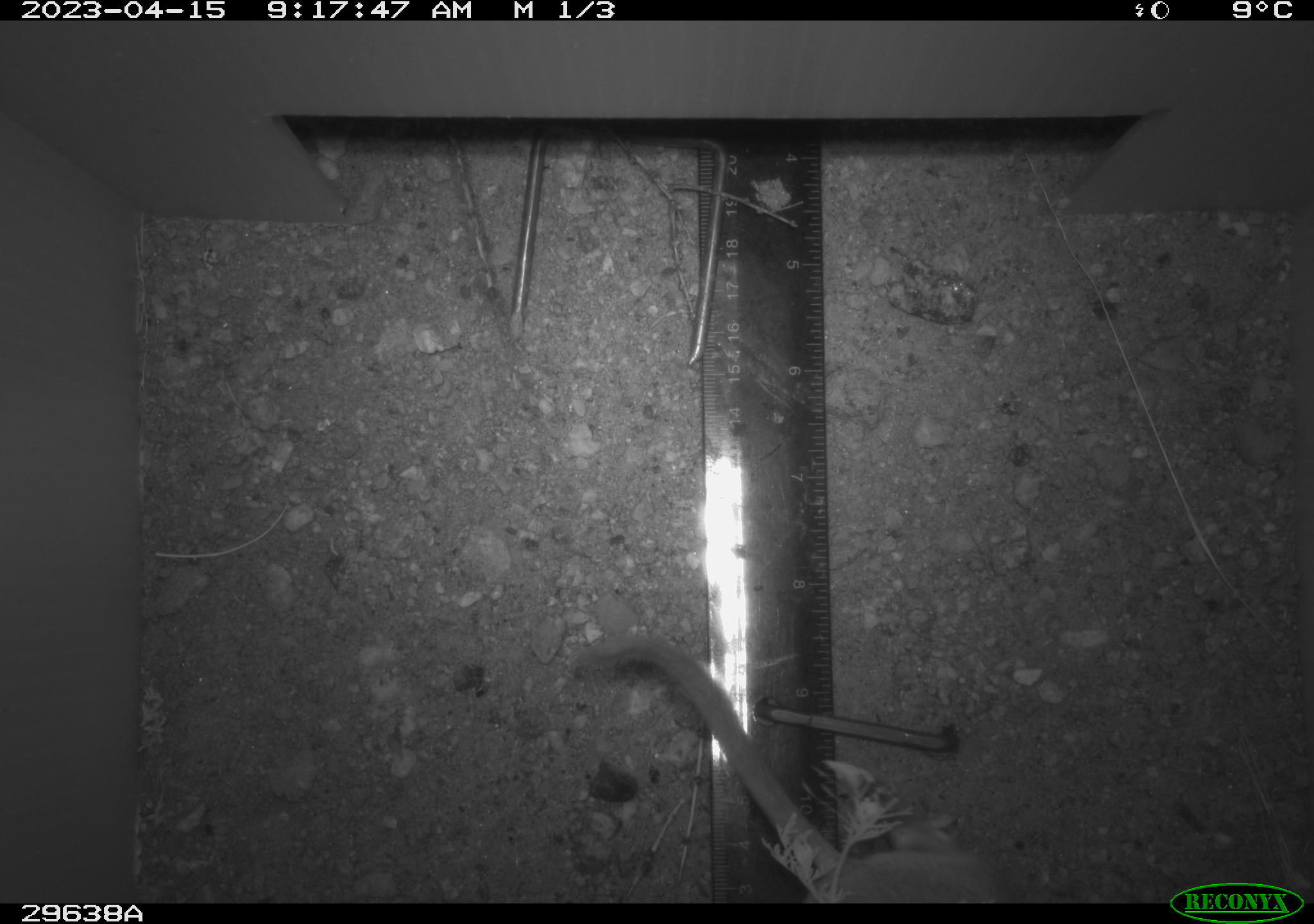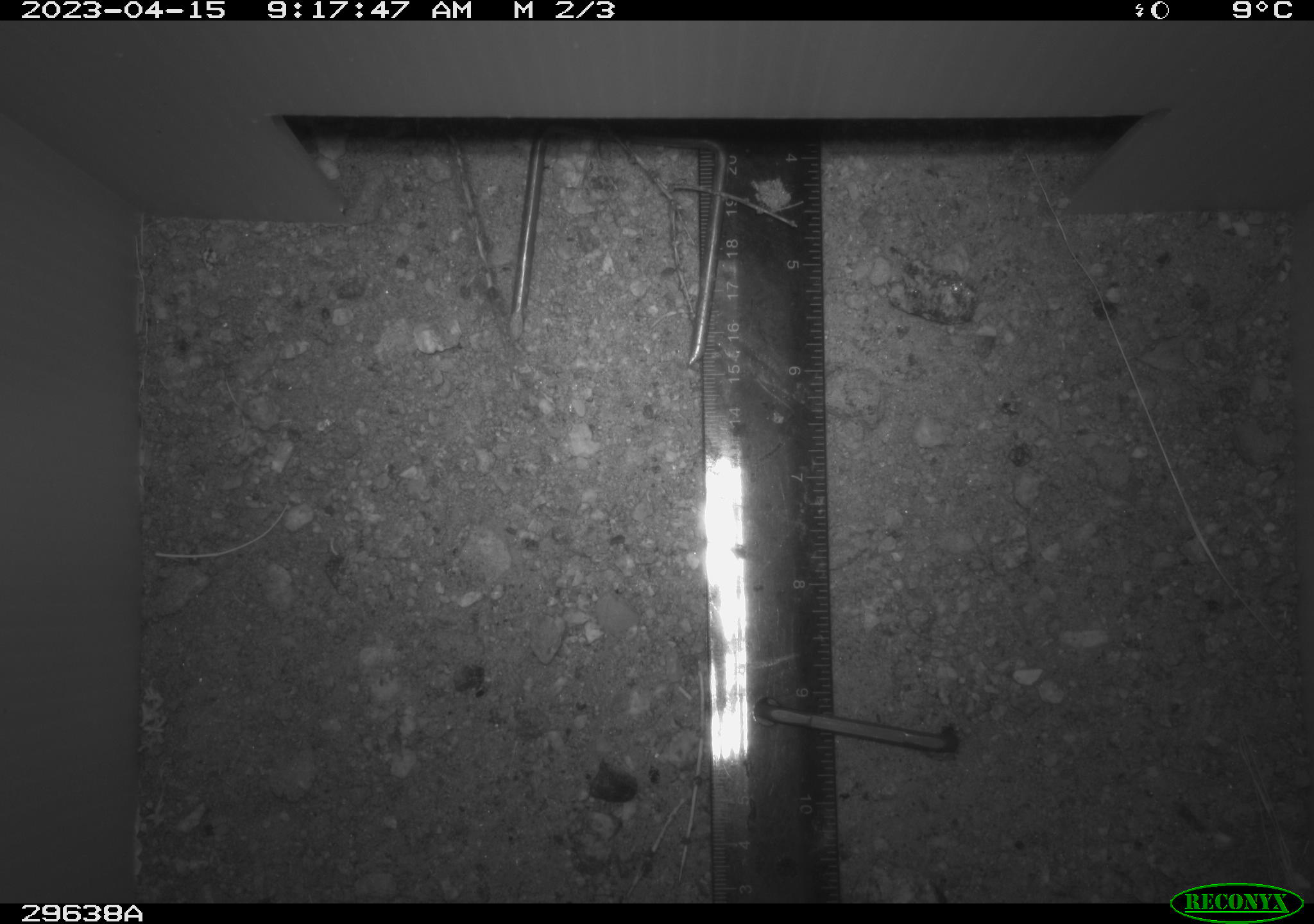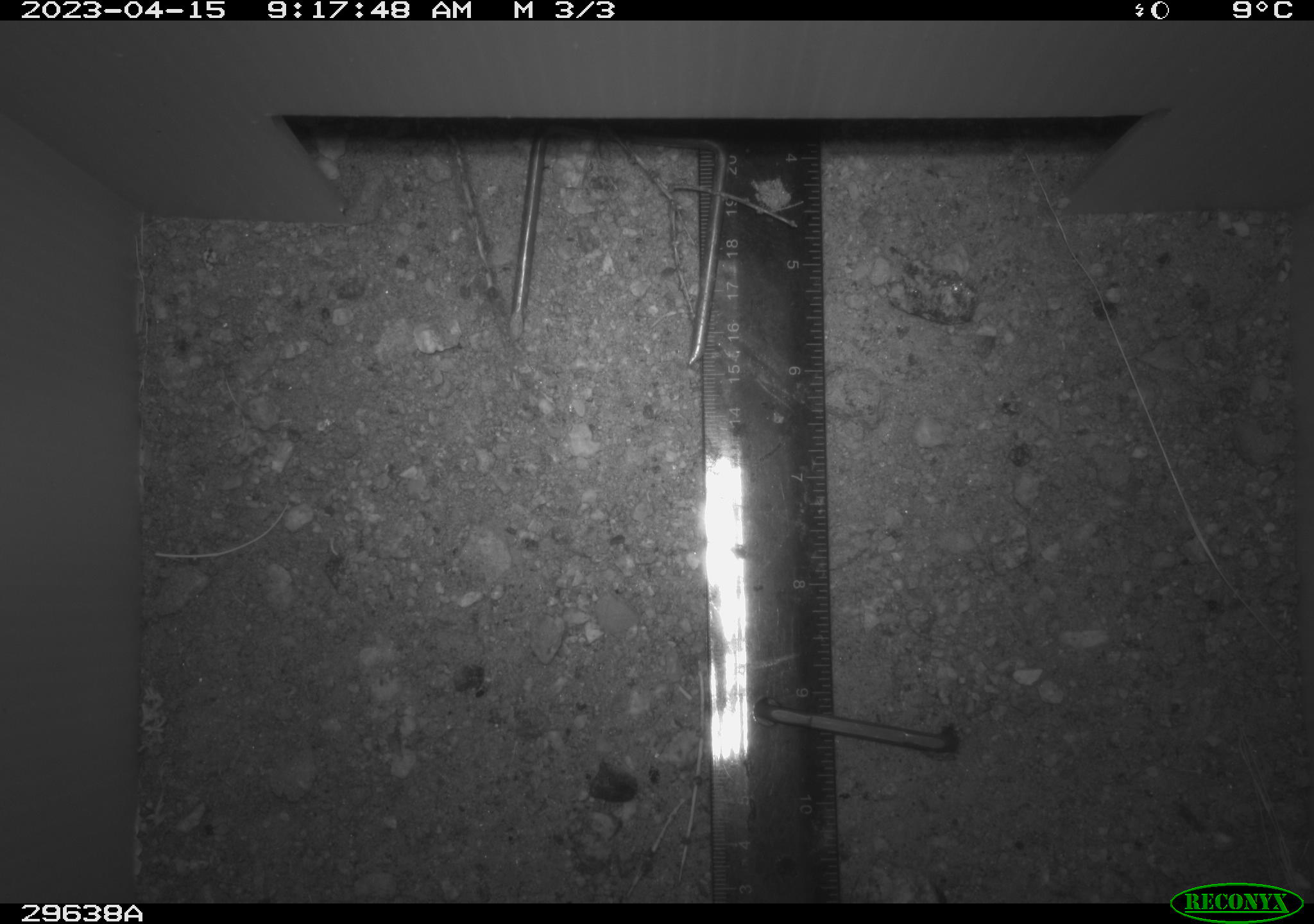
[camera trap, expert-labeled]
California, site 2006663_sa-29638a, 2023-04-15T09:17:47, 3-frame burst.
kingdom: Animalia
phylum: Chordata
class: Mammalia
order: Rodentia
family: Cricetidae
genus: Neotoma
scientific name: Neotoma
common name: pack rat or woodrat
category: neotoma species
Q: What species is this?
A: Neotoma species (pack rat or woodrat) (Neotoma).